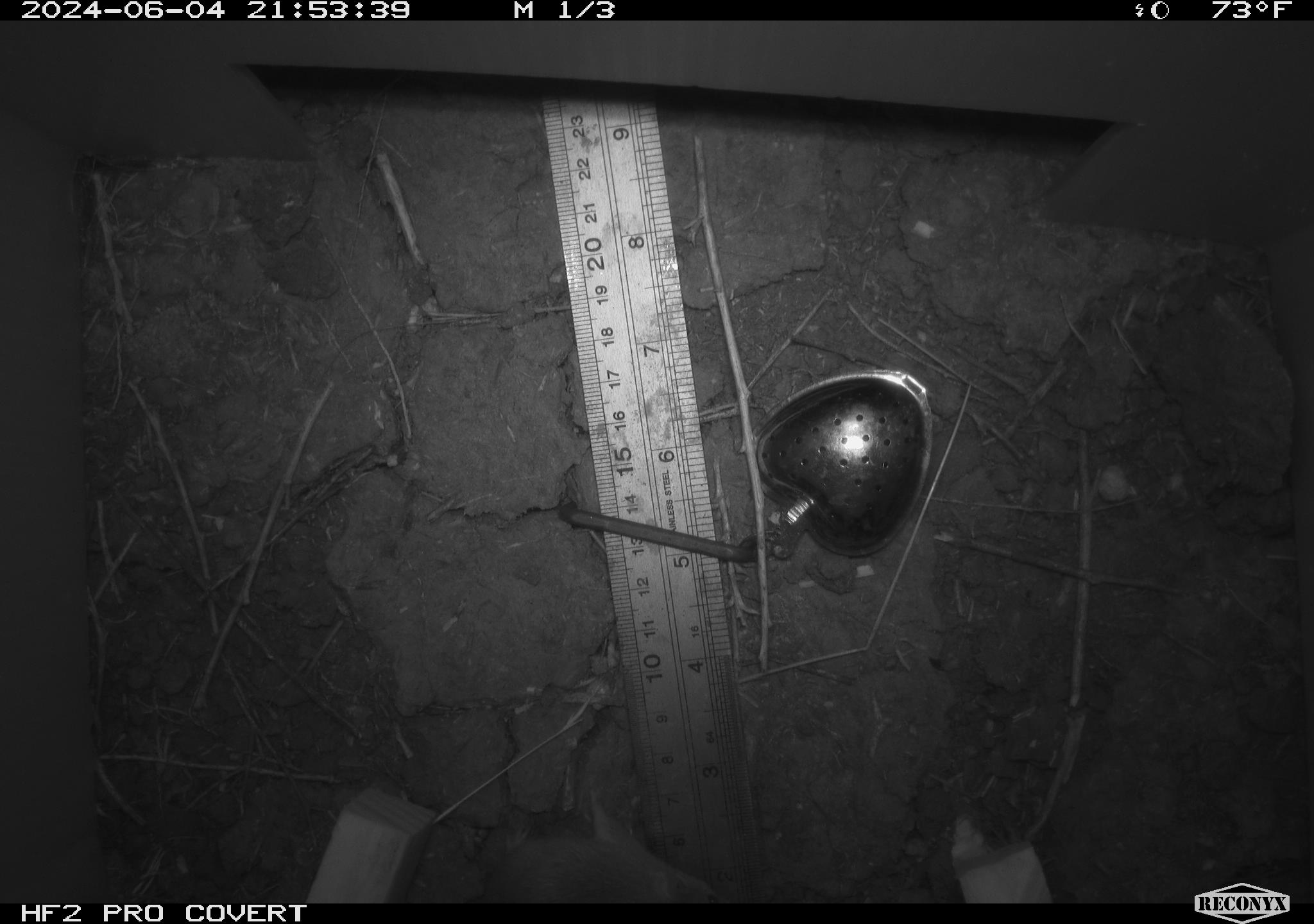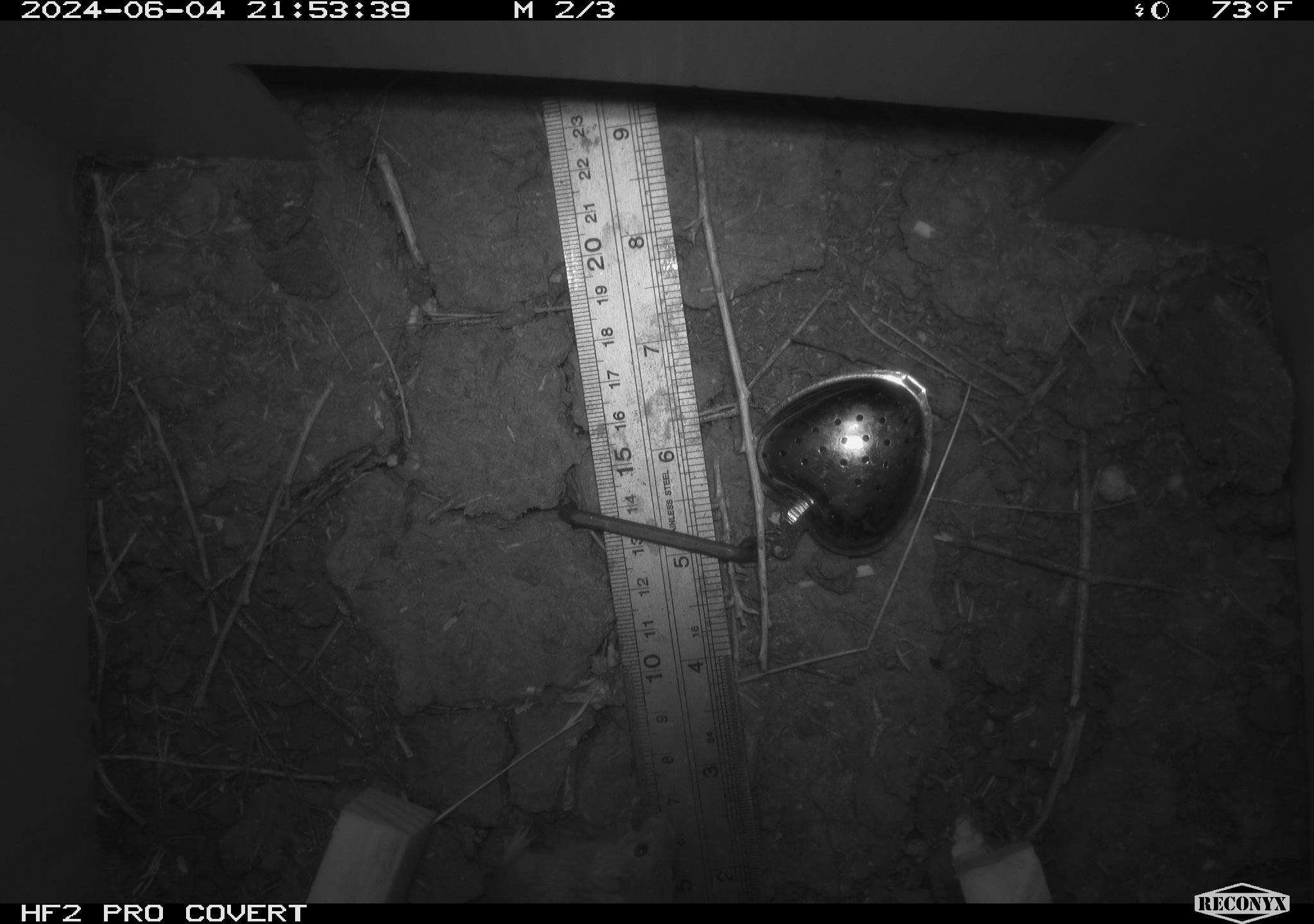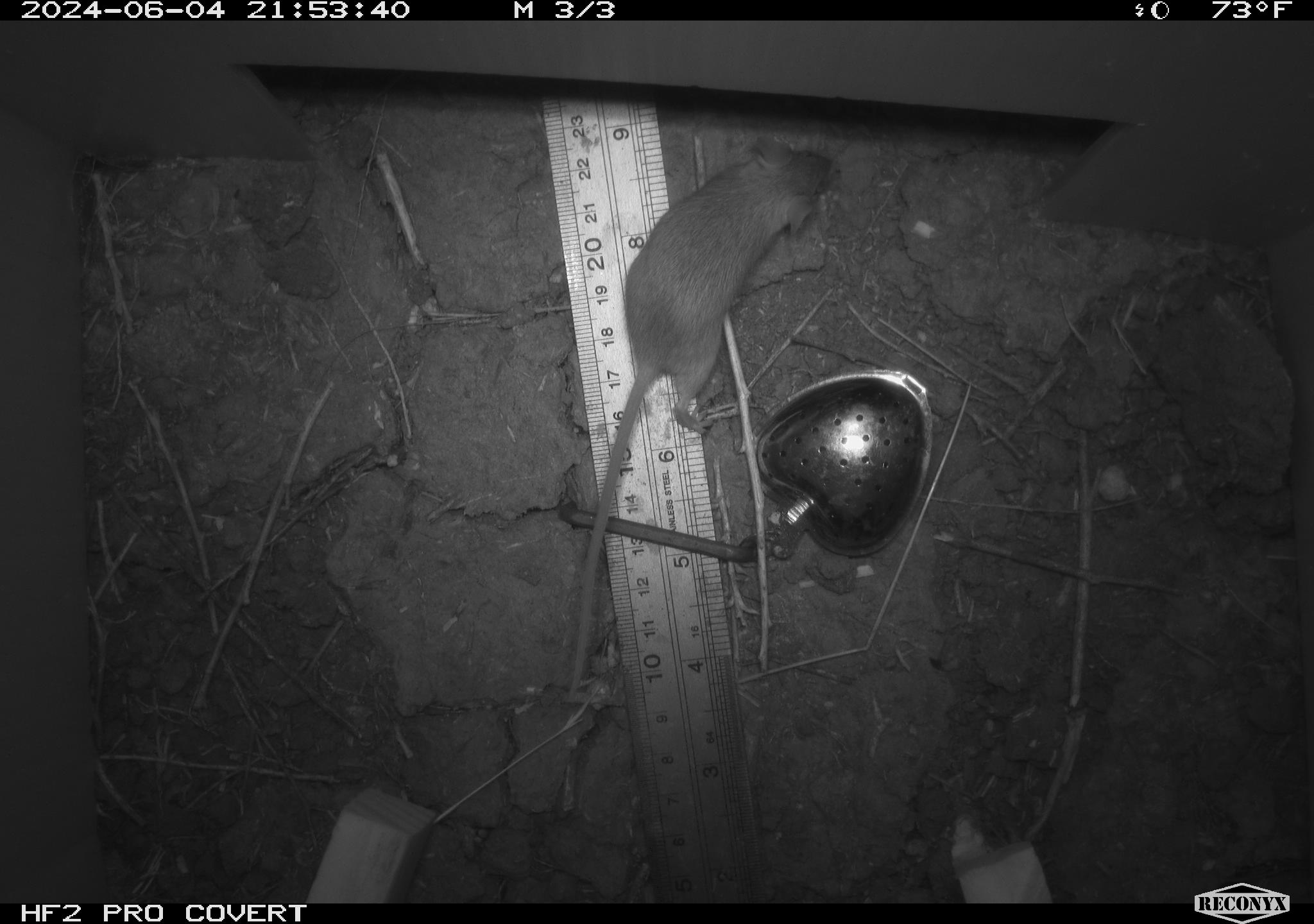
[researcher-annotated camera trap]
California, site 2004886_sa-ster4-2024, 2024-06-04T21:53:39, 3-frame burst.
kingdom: Animalia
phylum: Chordata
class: Mammalia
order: Rodentia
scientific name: Rodentia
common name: mouse species